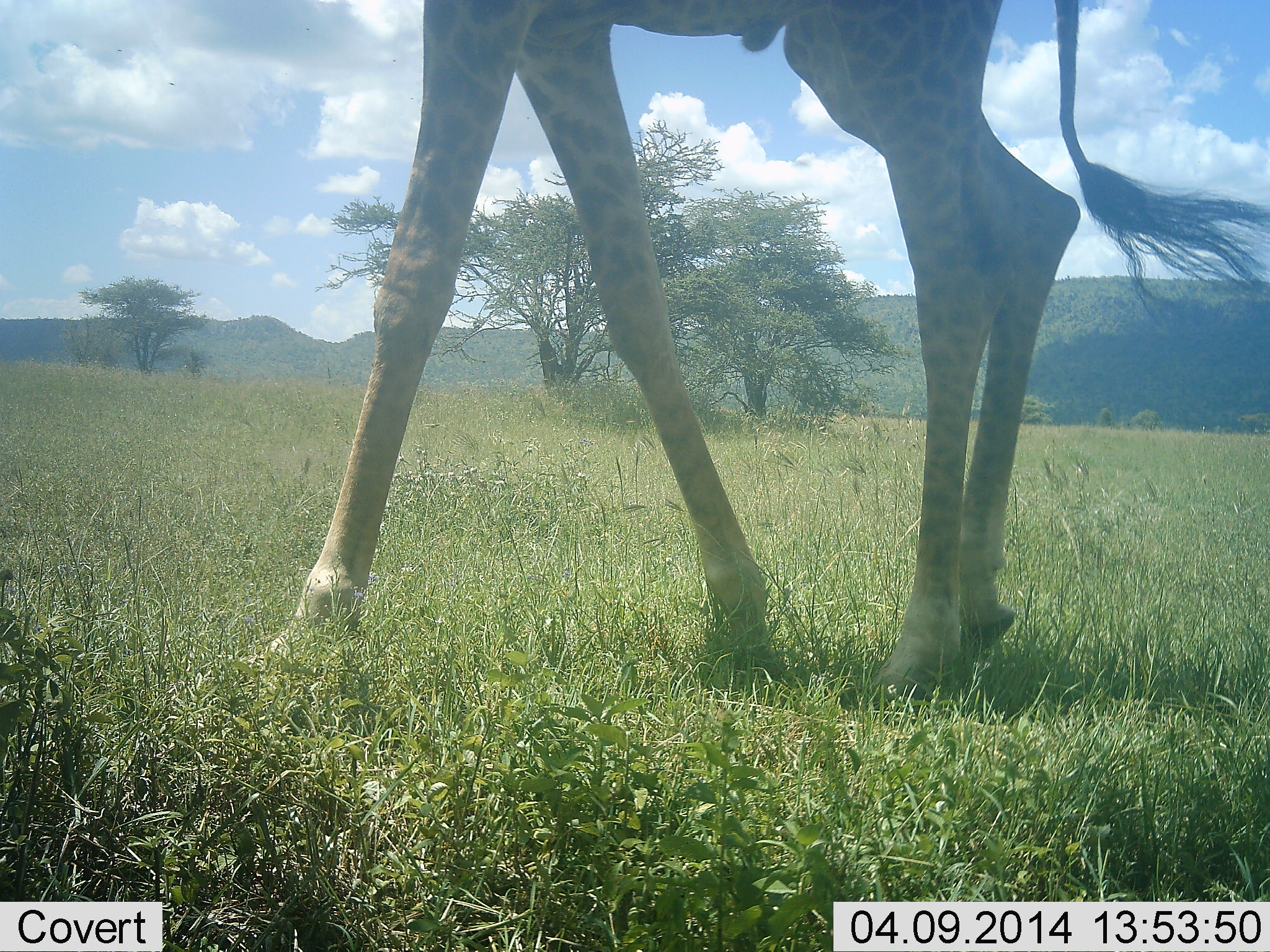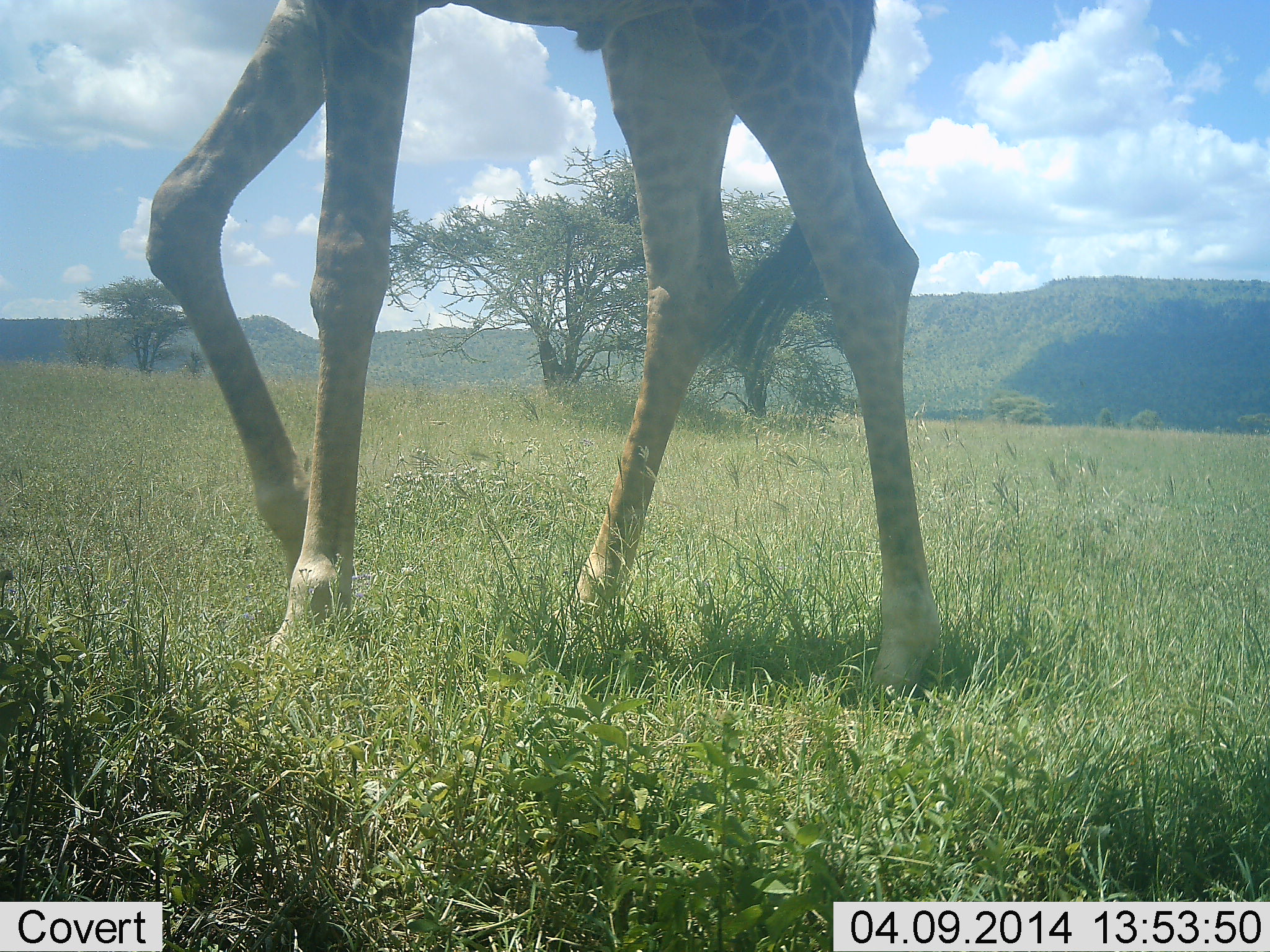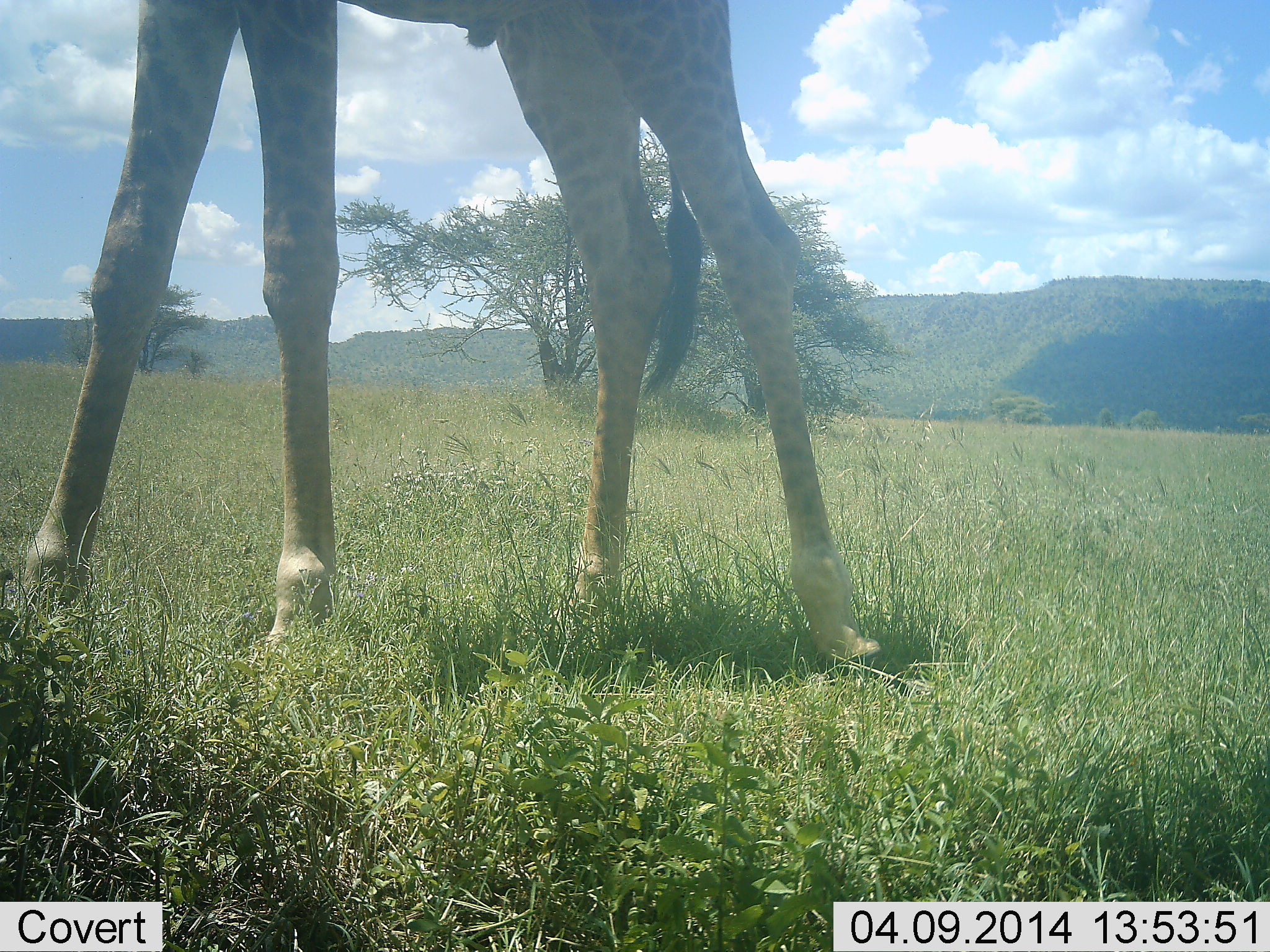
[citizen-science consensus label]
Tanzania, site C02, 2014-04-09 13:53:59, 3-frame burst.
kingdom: Animalia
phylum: Chordata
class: Mammalia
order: Artiodactyla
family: Giraffidae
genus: Giraffa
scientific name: Giraffa camelopardalis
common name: giraffe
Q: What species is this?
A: Giraffe (Giraffa camelopardalis).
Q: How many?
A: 1.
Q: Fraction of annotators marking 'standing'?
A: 10%.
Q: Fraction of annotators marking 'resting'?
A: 0%.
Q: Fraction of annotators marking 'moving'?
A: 90%.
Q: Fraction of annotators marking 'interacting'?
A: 0%.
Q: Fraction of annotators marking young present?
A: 0%.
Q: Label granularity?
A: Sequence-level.